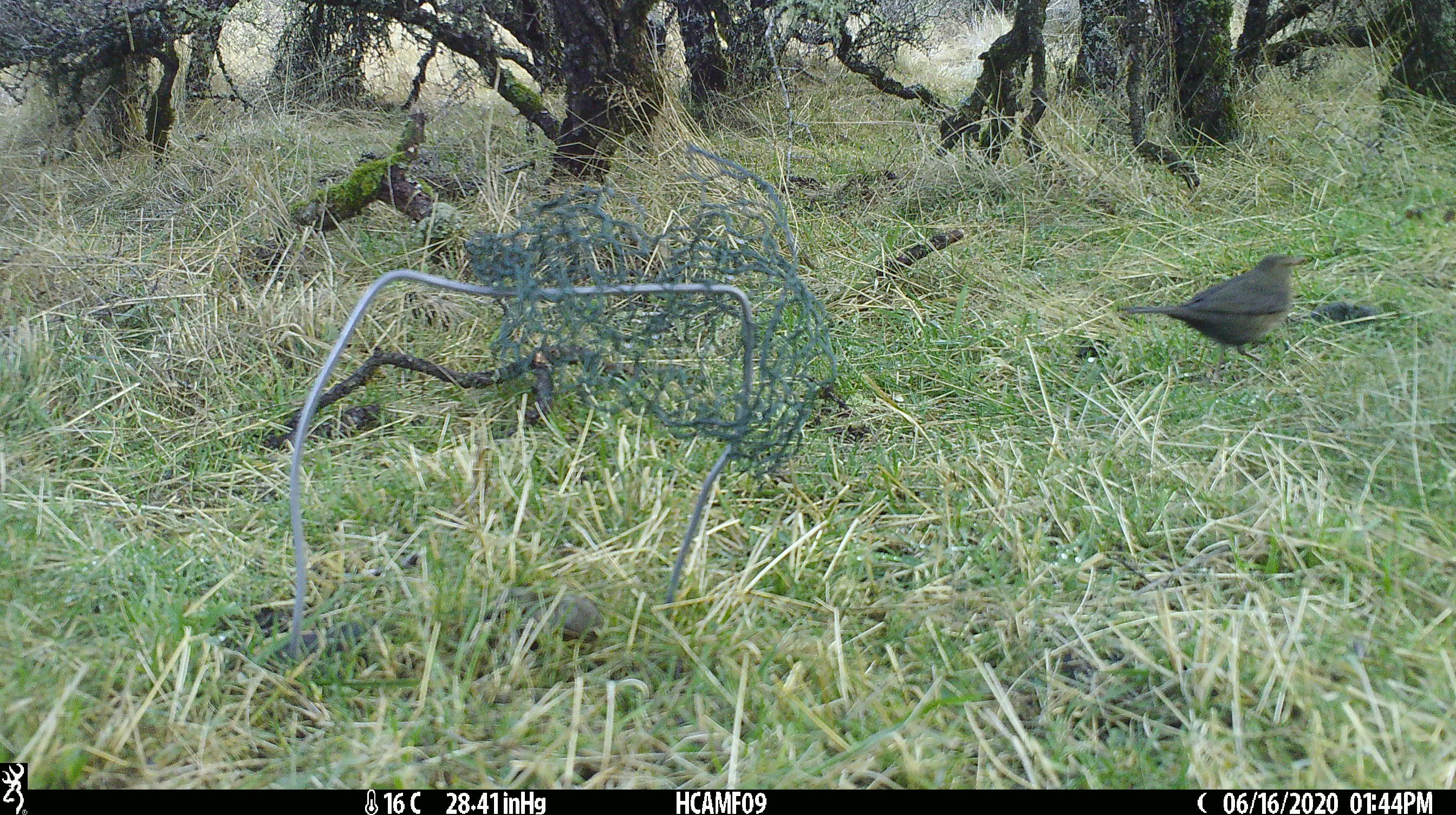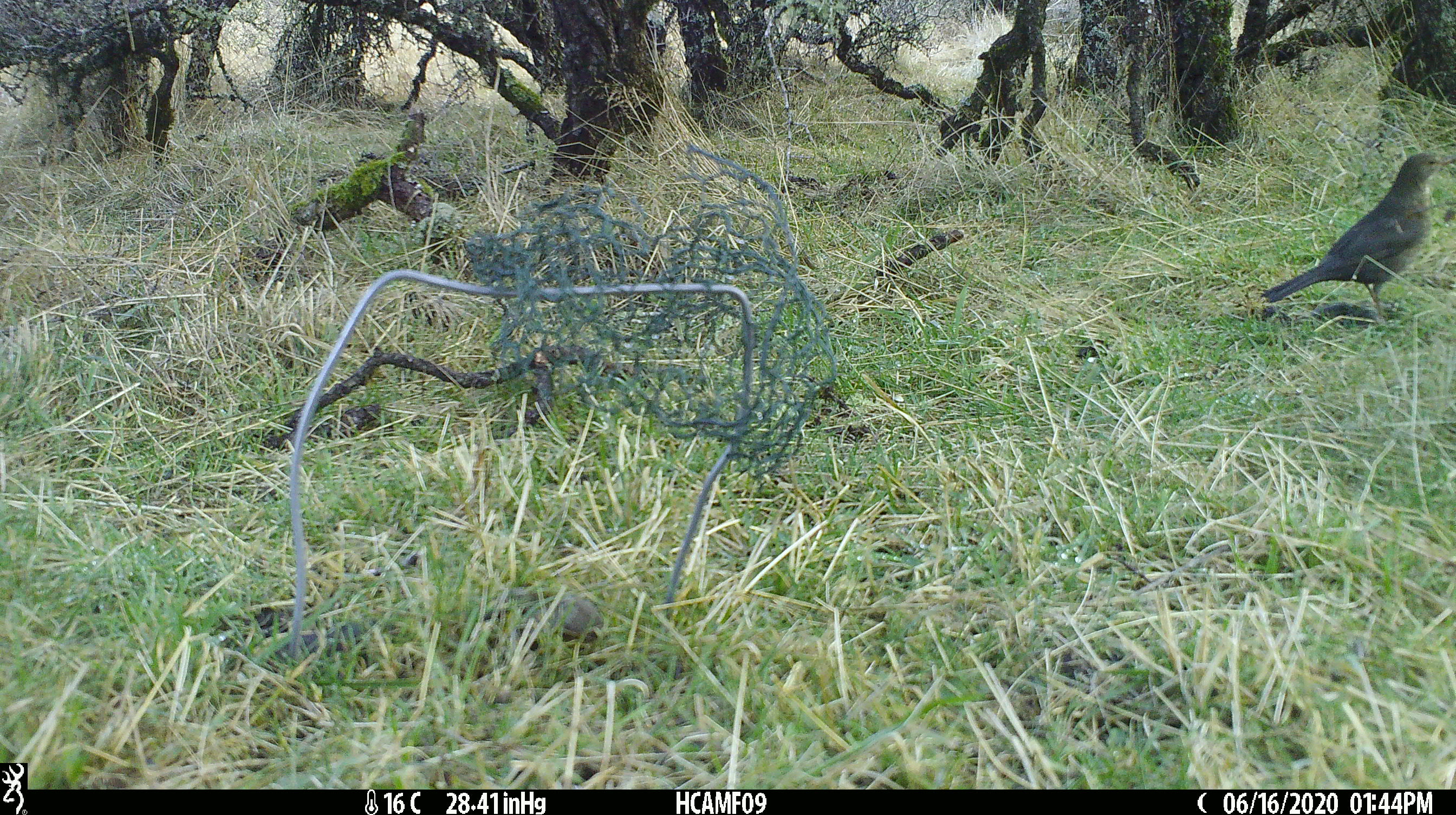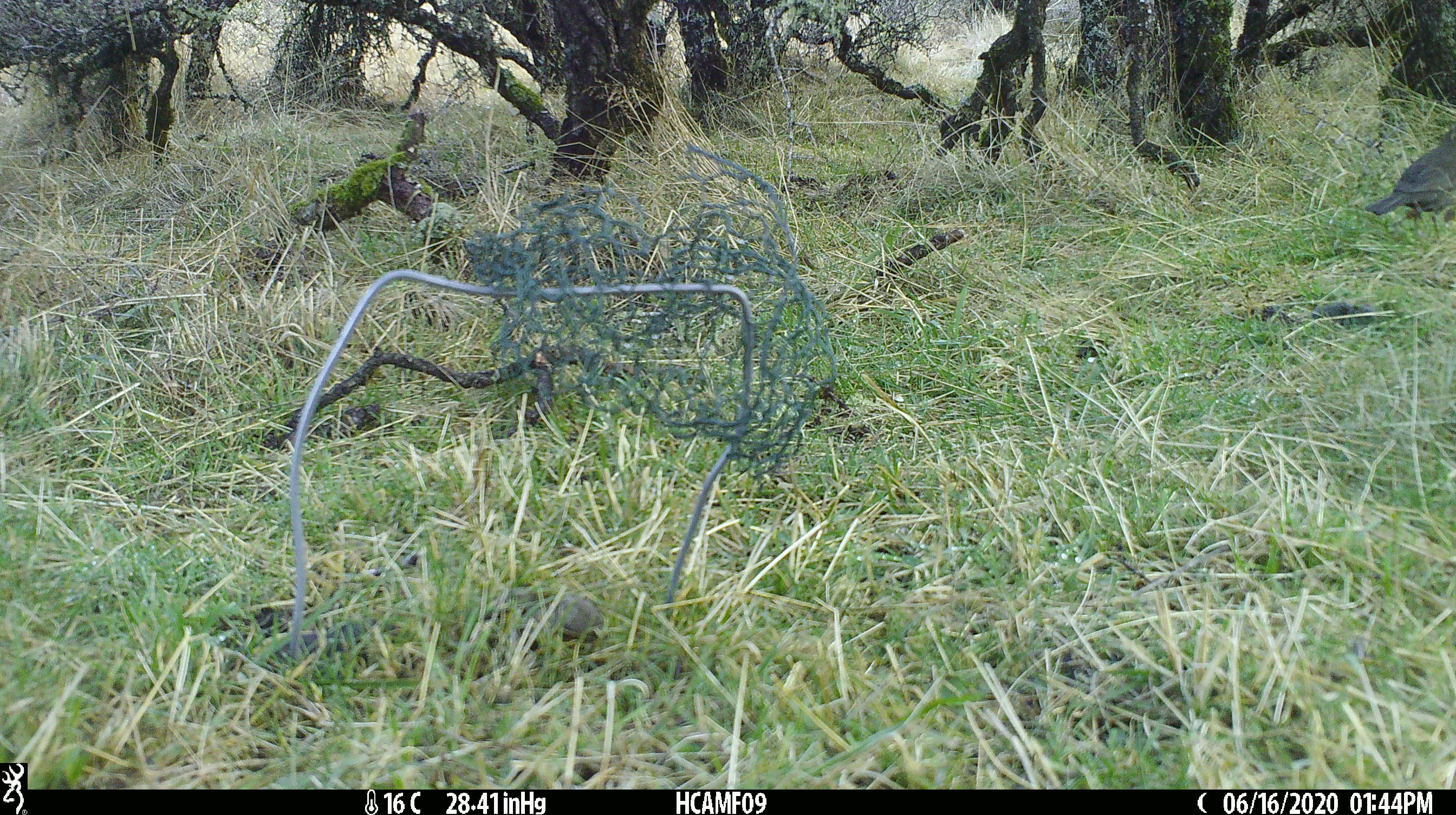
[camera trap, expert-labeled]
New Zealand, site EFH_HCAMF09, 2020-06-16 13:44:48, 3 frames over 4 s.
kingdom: Animalia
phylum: Chordata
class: Aves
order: Passeriformes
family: Turdidae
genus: Turdus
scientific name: Turdus philomelos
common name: song thrush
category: thrush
Thrush (song thrush) (Turdus philomelos).